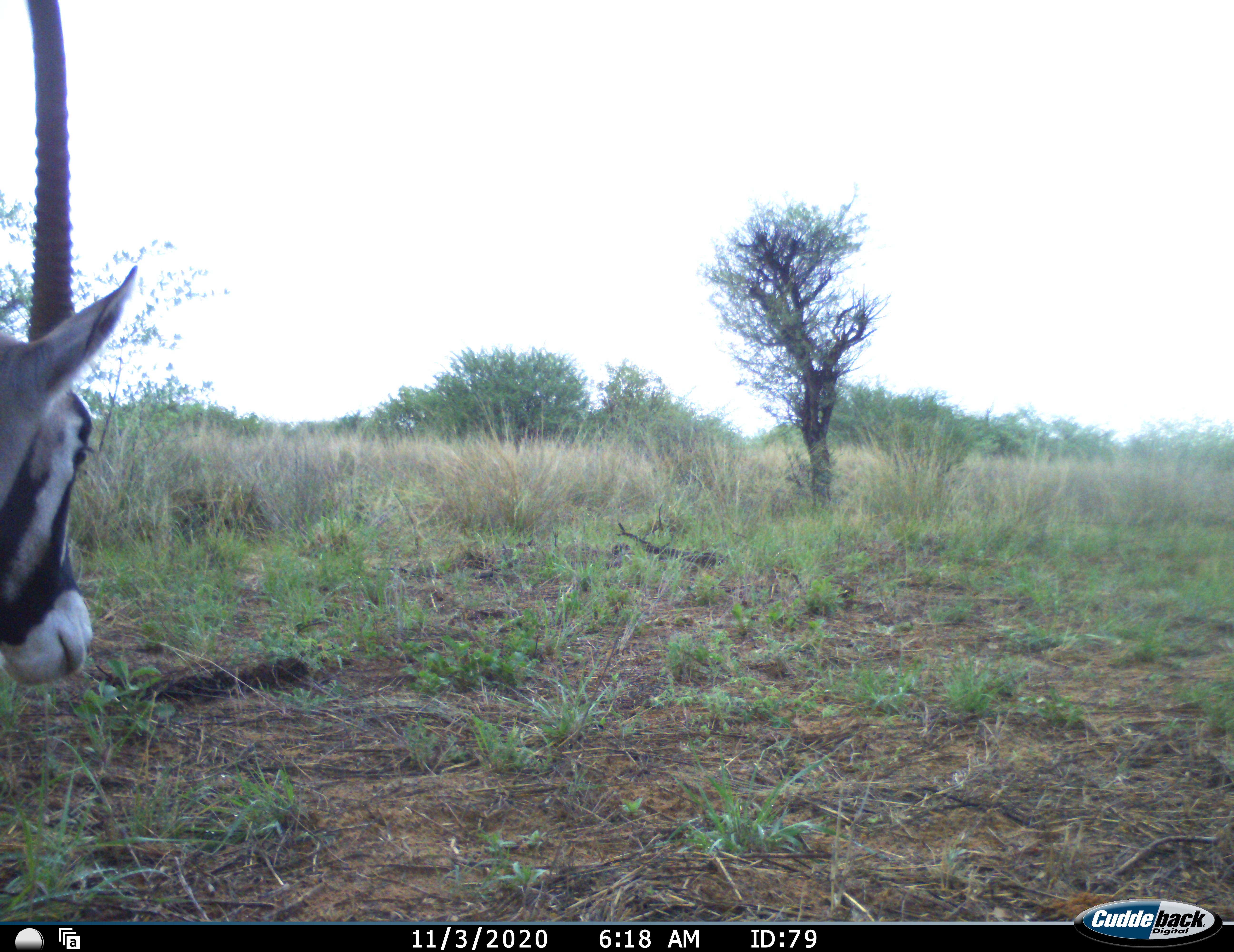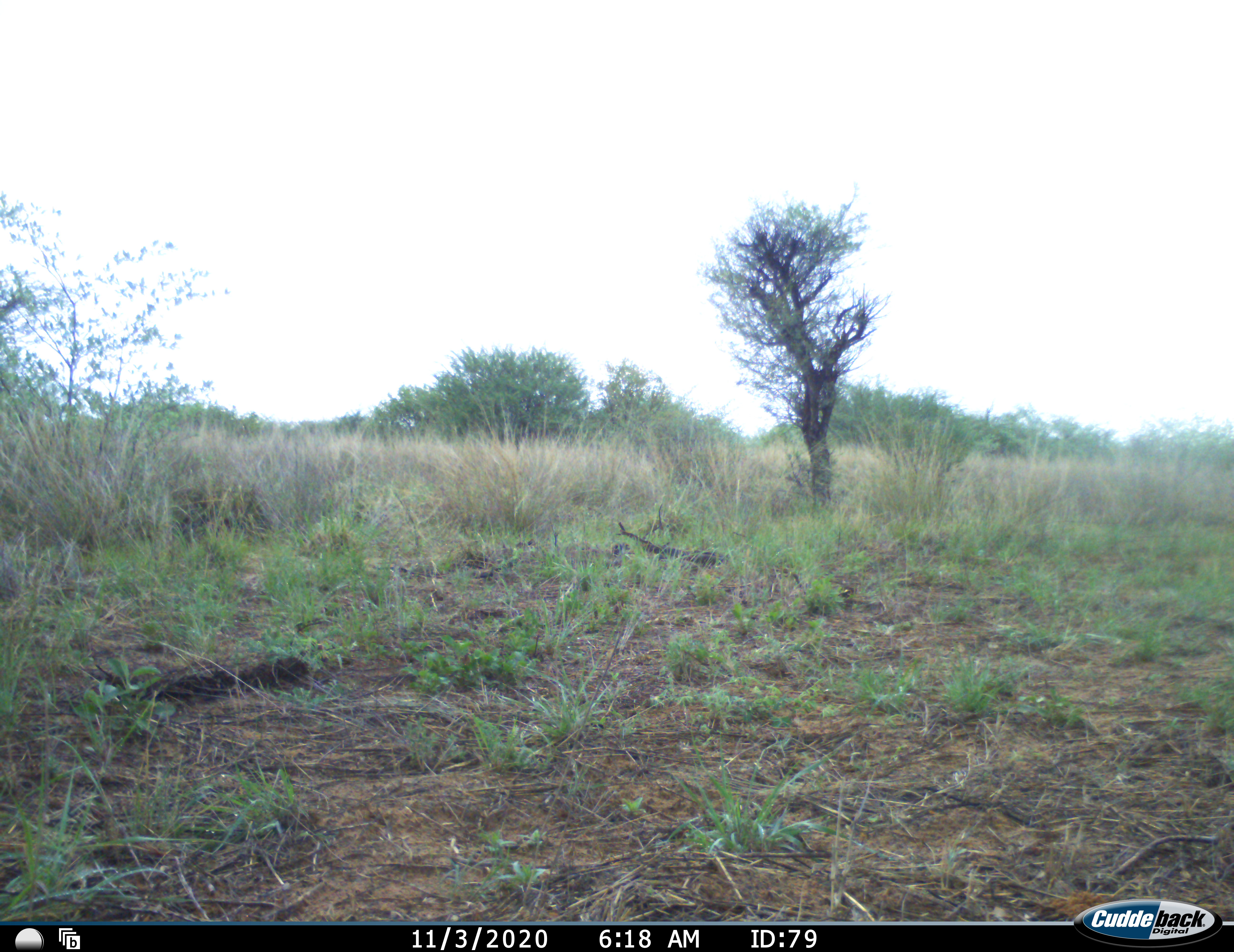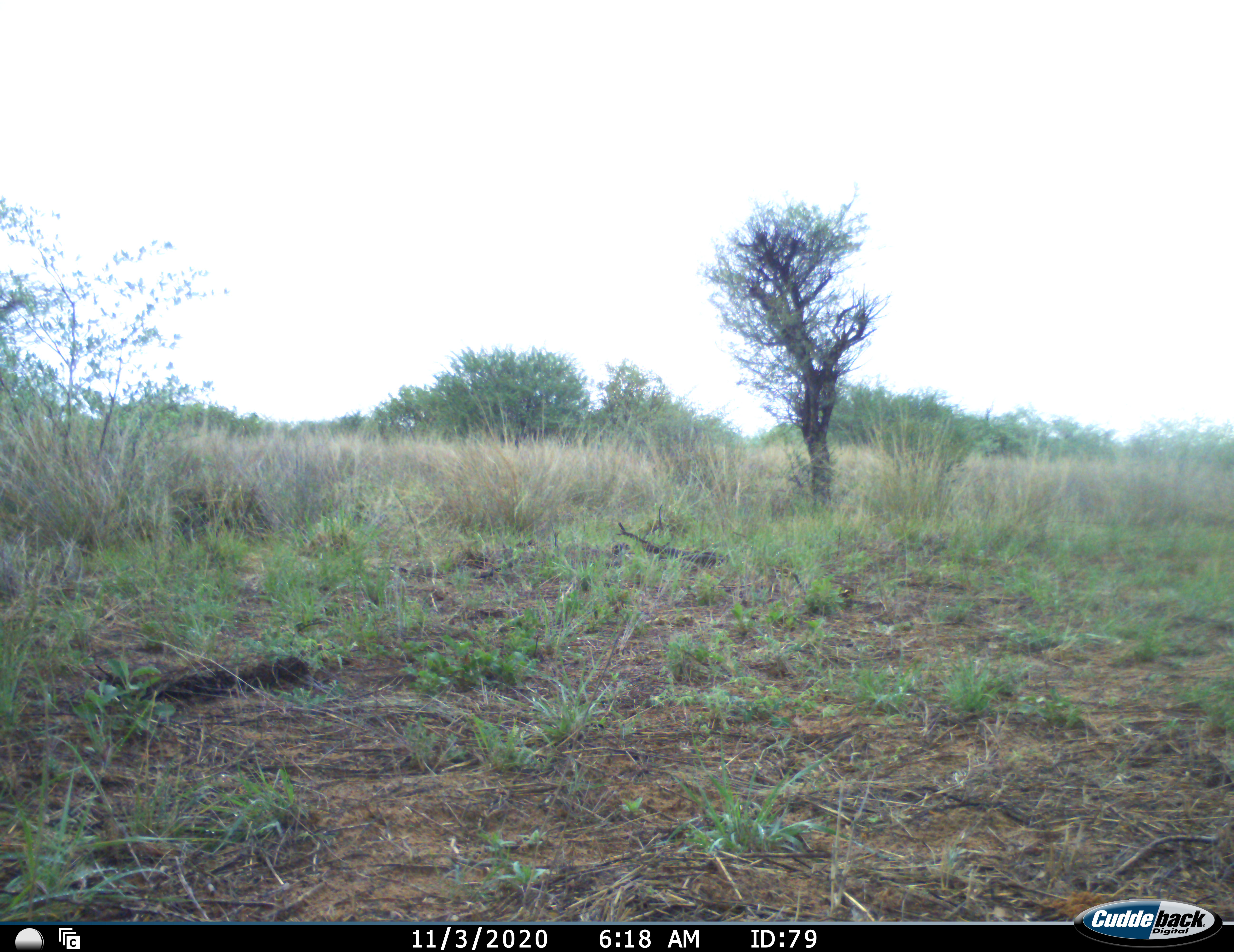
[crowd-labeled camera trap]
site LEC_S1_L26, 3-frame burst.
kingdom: Animalia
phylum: Chordata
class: Mammalia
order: Artiodactyla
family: Bovidae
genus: Oryx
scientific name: Oryx gazella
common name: gemsbok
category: oryx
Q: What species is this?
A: Oryx (gemsbok) (Oryx gazella).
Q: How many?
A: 1.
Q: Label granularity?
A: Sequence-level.